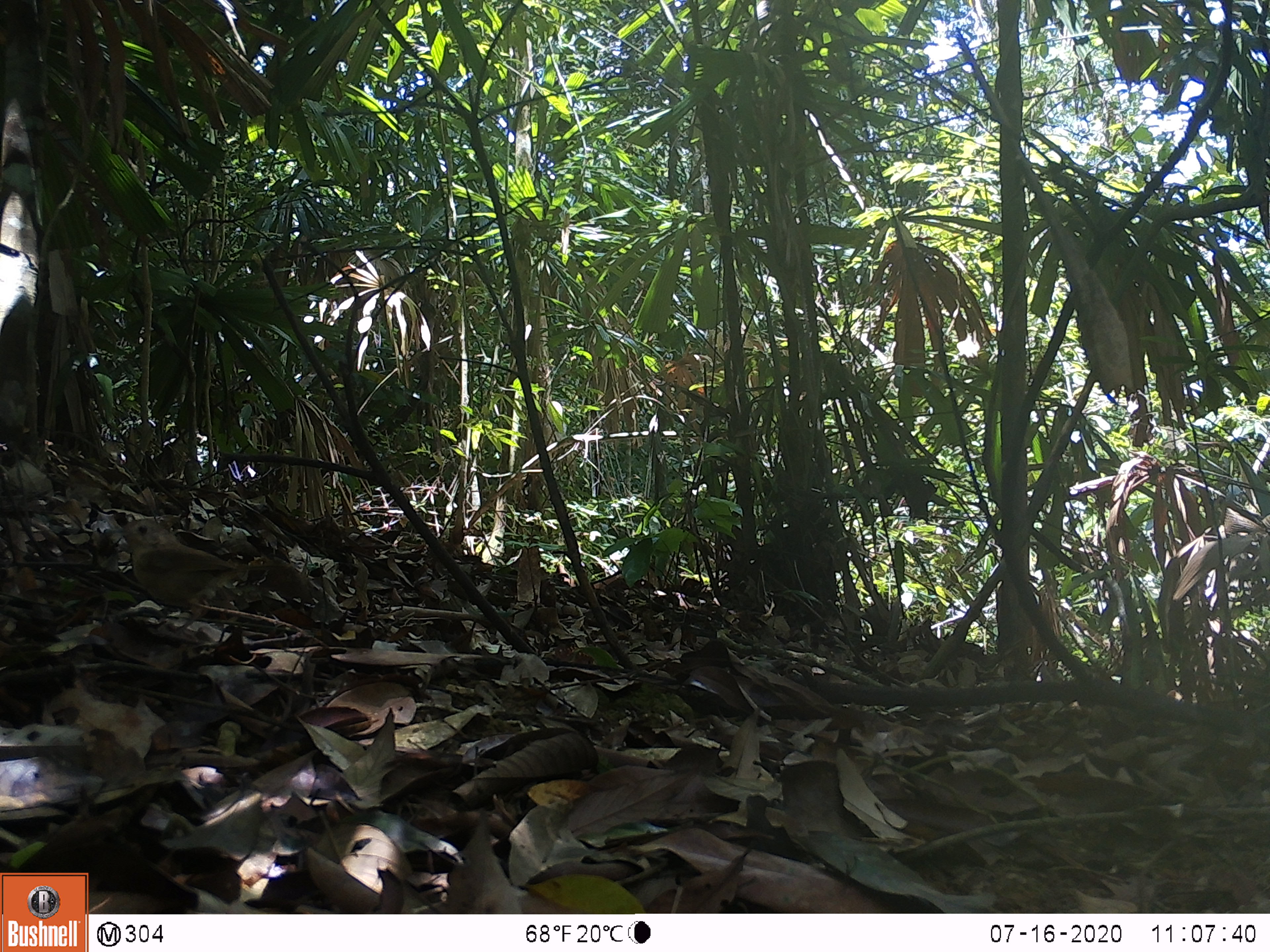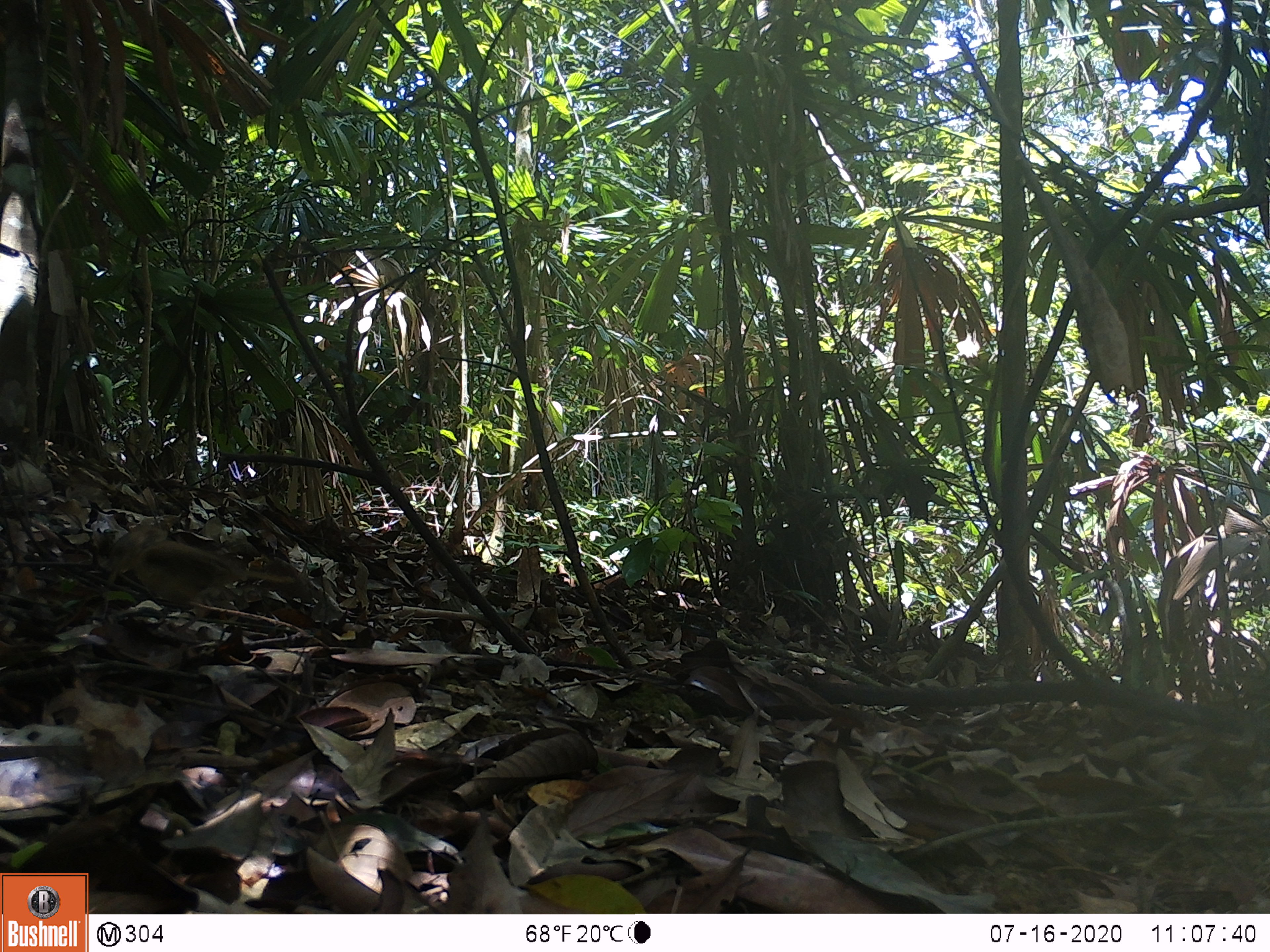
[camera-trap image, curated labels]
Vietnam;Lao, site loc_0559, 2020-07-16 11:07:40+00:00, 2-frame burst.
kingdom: Animalia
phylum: Chordata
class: Aves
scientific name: Aves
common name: bird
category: unidentified bird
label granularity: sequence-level